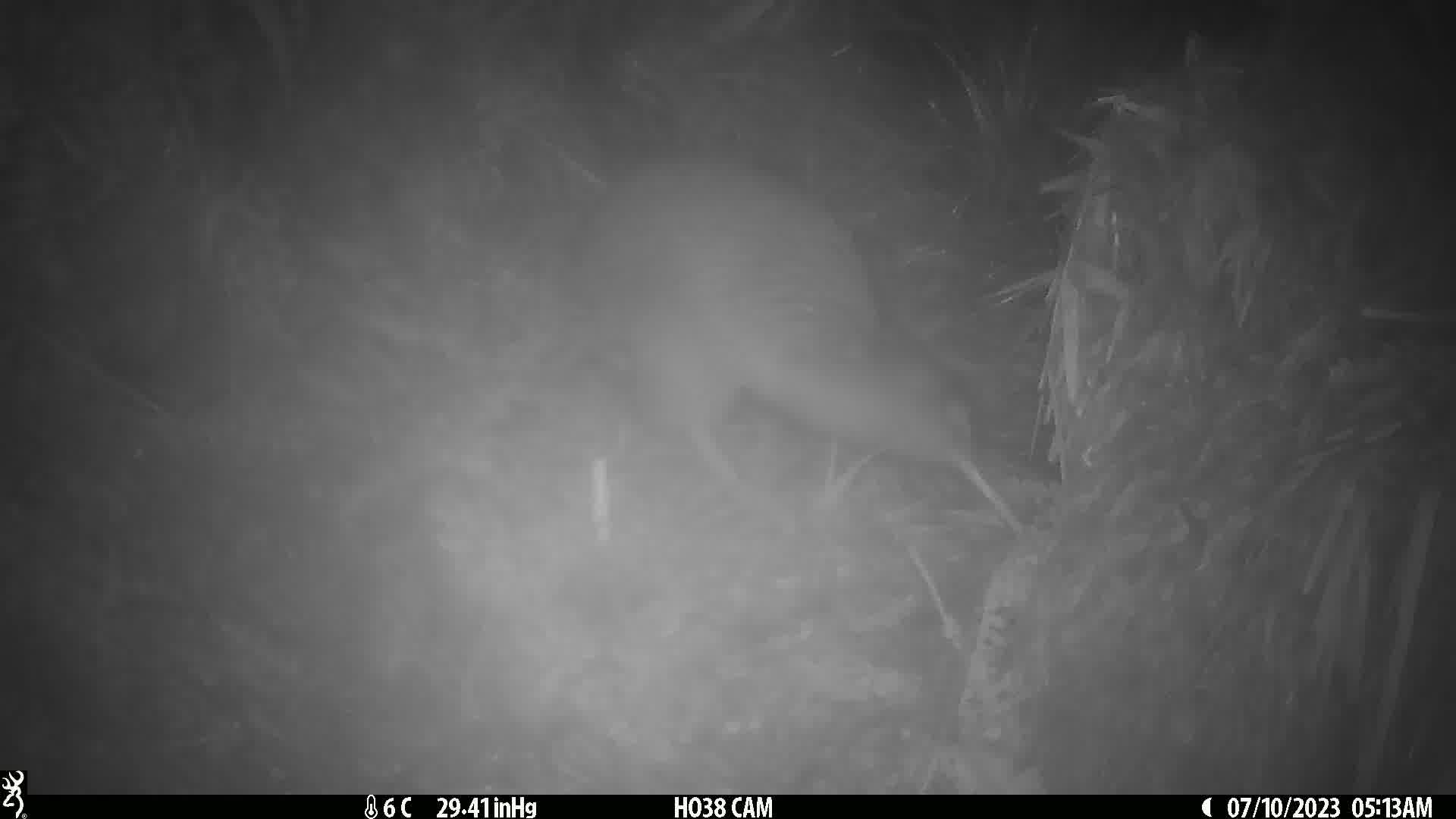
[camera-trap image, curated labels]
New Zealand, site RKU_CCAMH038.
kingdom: Animalia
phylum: Chordata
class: Aves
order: Apterygiformes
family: Apterygidae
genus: Apteryx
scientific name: Apteryx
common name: kiwi